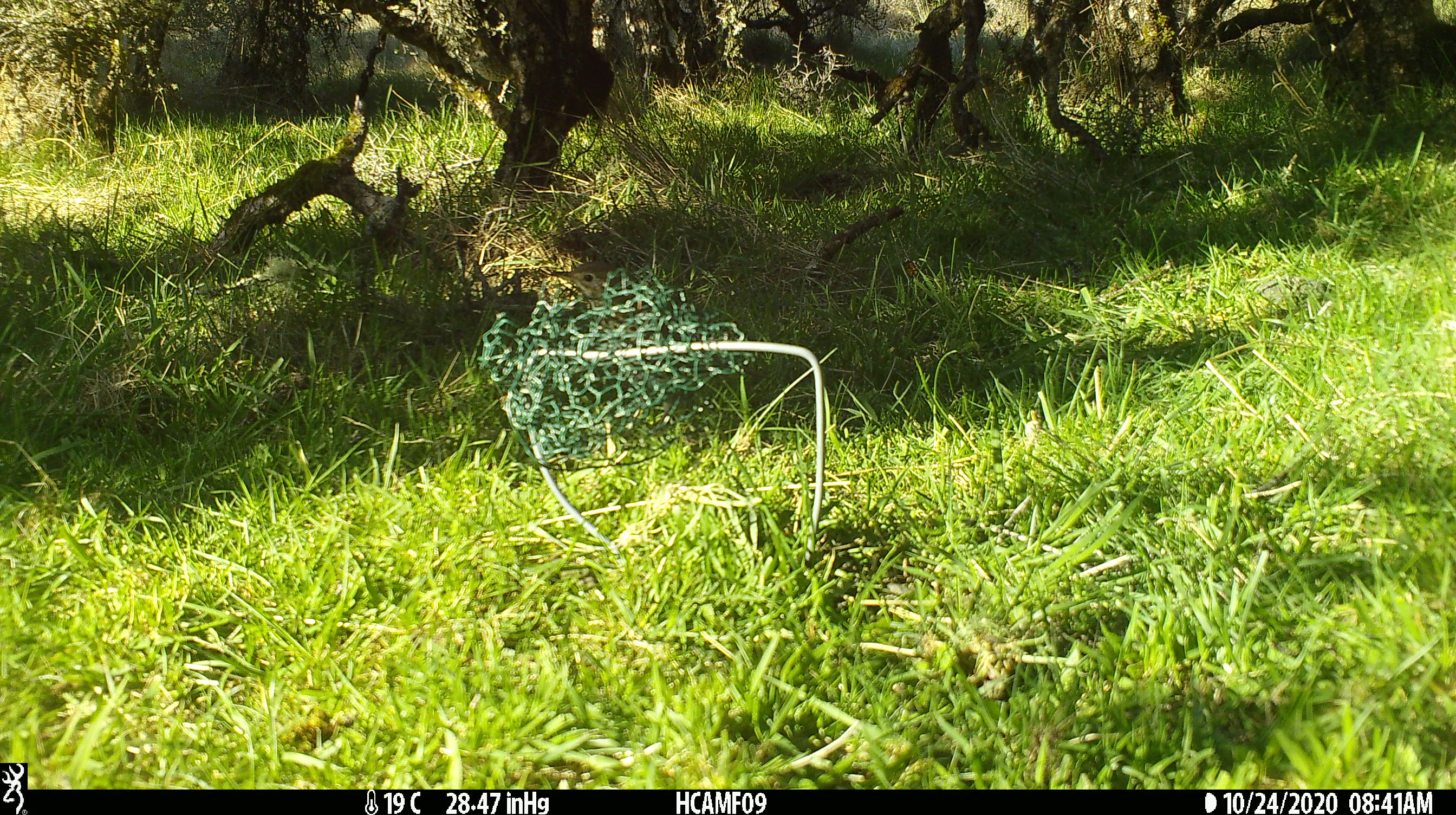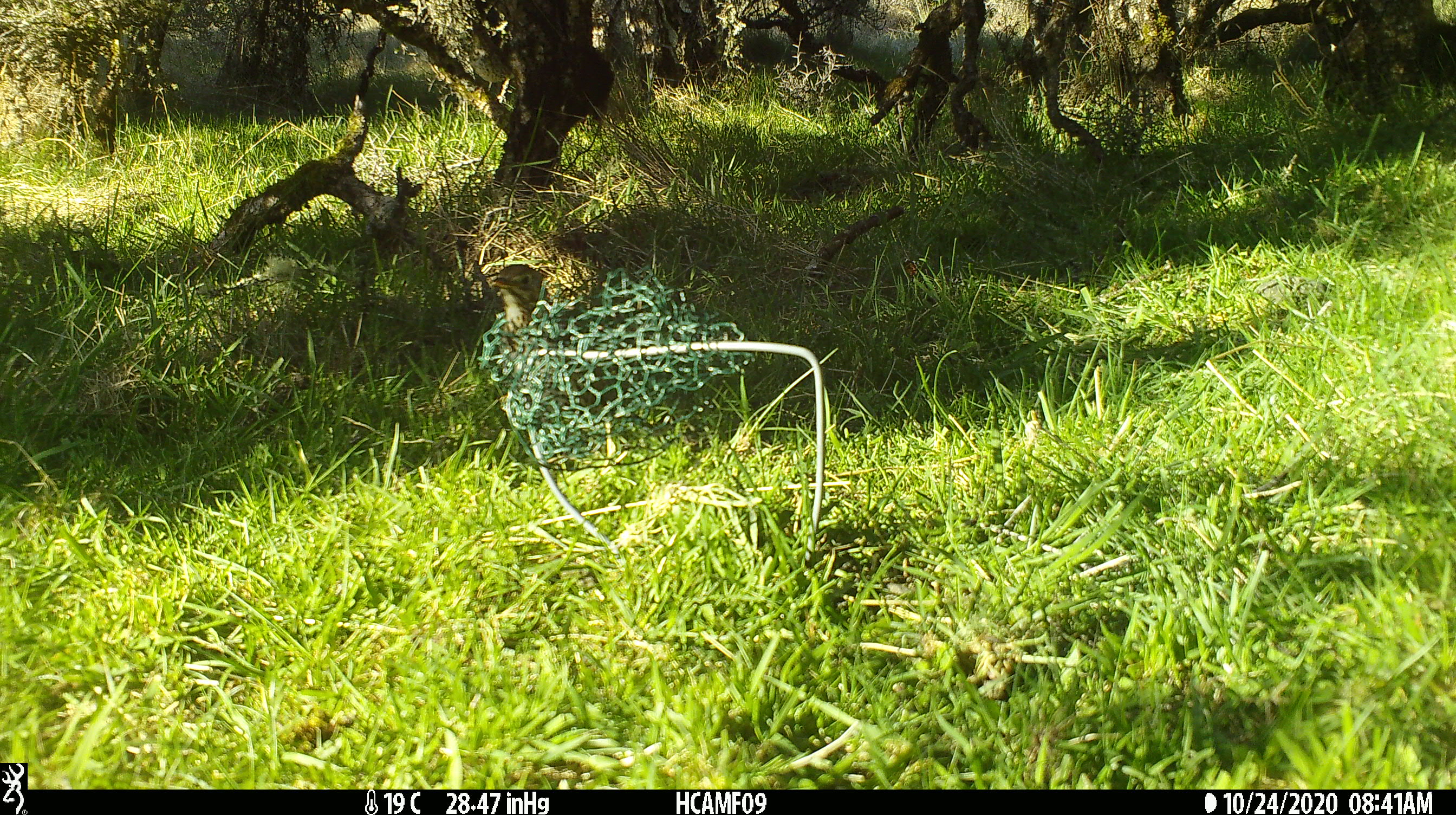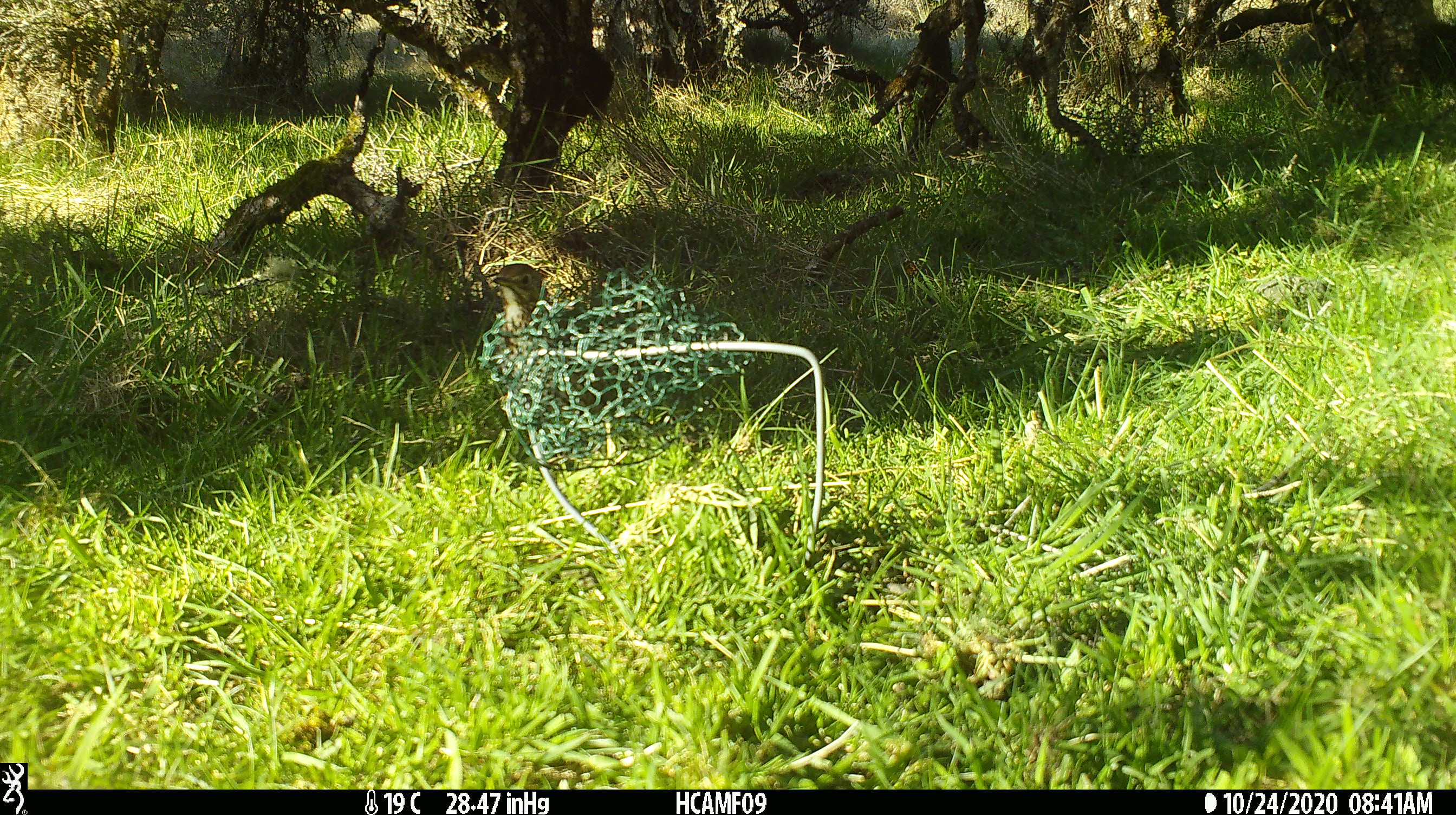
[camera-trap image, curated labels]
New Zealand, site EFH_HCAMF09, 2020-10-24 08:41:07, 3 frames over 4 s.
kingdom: Animalia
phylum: Chordata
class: Aves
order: Passeriformes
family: Turdidae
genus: Turdus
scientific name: Turdus philomelos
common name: song thrush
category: thrush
Thrush (song thrush) (Turdus philomelos).